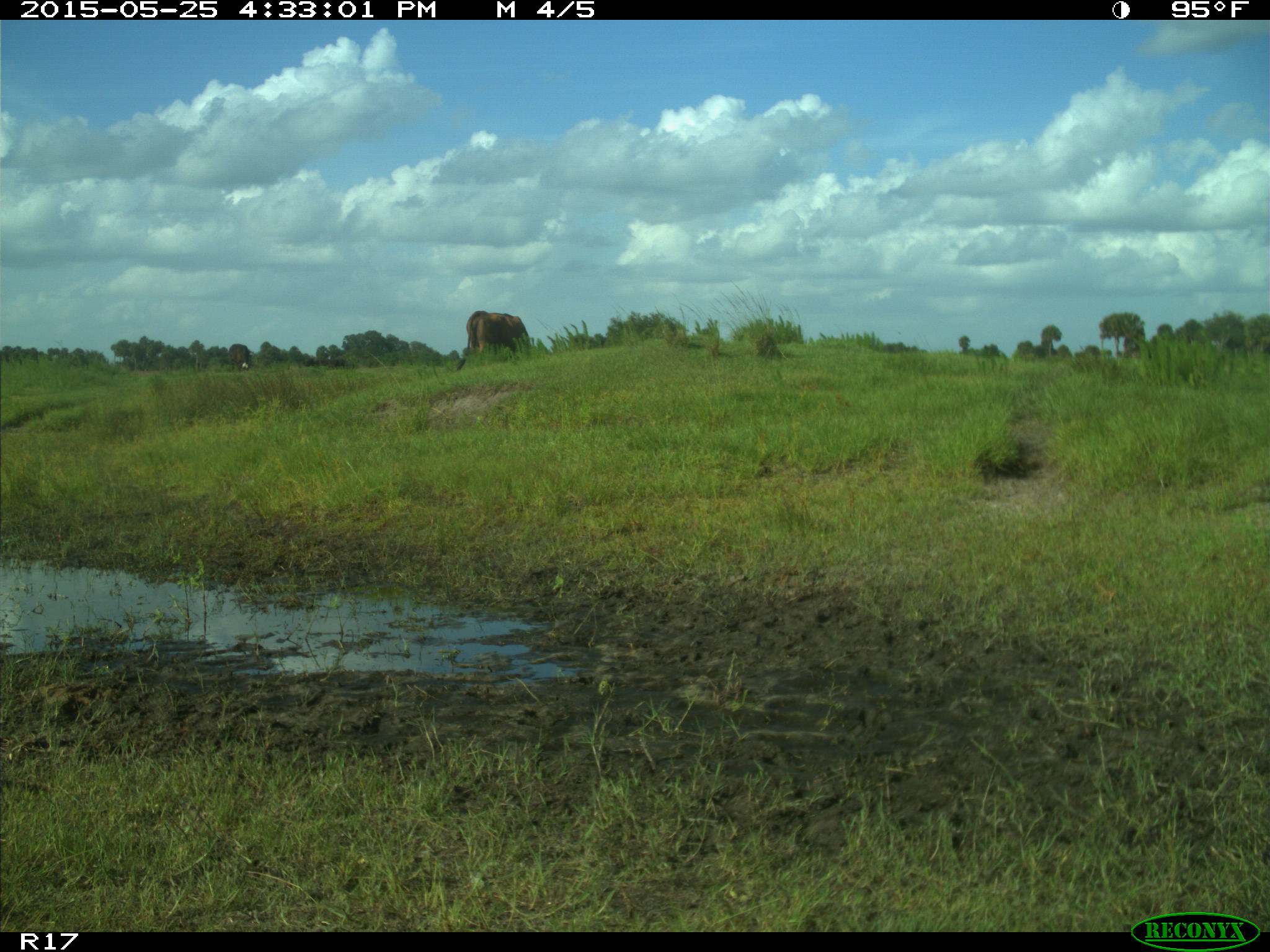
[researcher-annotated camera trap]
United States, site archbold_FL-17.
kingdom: Animalia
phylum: Chordata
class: Mammalia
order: Artiodactyla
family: Bovidae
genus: Bos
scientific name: Bos taurus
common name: domestic cow